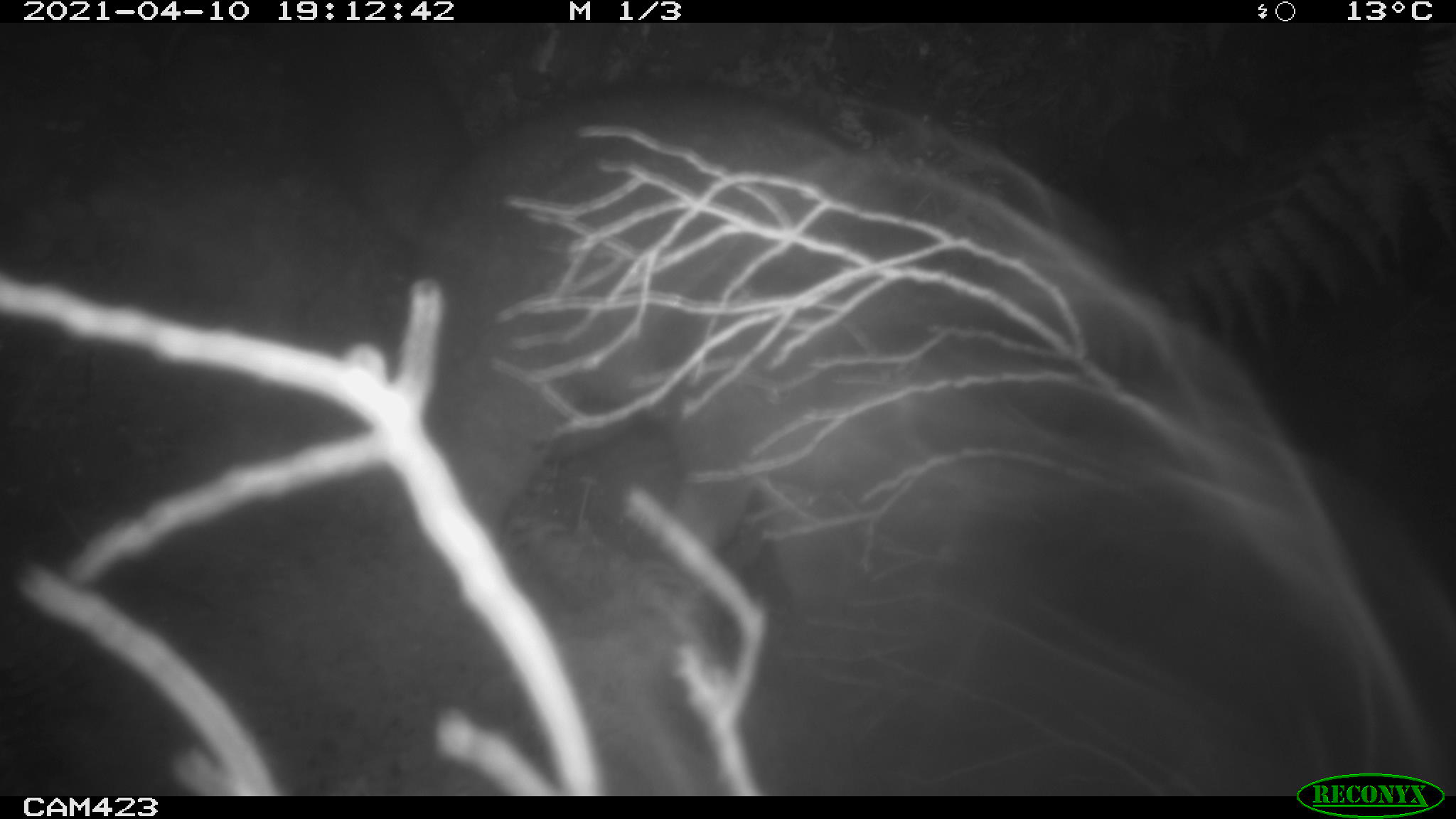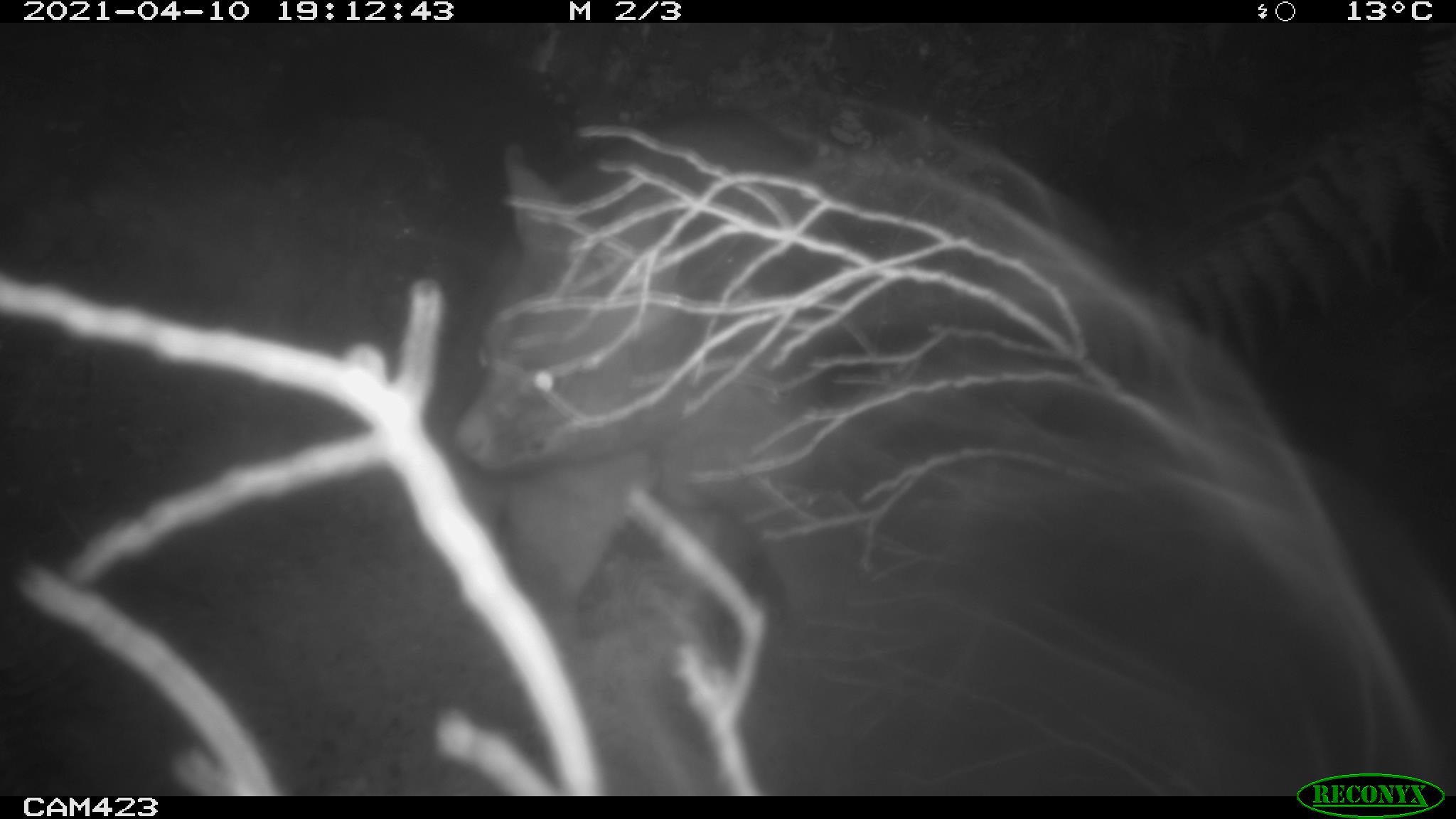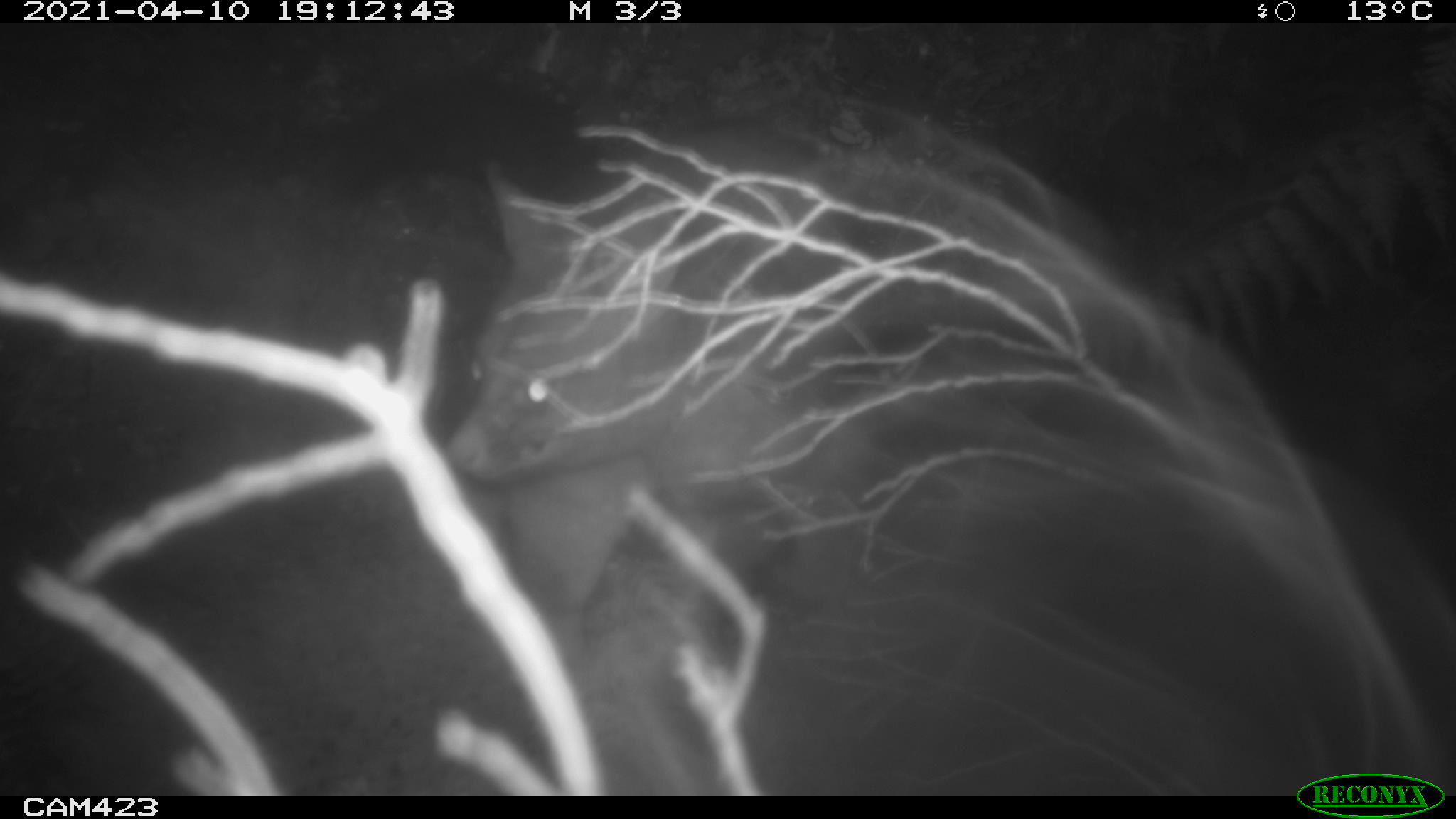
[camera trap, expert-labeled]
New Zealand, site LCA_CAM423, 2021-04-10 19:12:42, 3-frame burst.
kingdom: Animalia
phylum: Chordata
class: Mammalia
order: Diprotodontia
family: Phalangeridae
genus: Trichosurus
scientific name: Trichosurus vulpecula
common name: common brushtail possum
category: possum